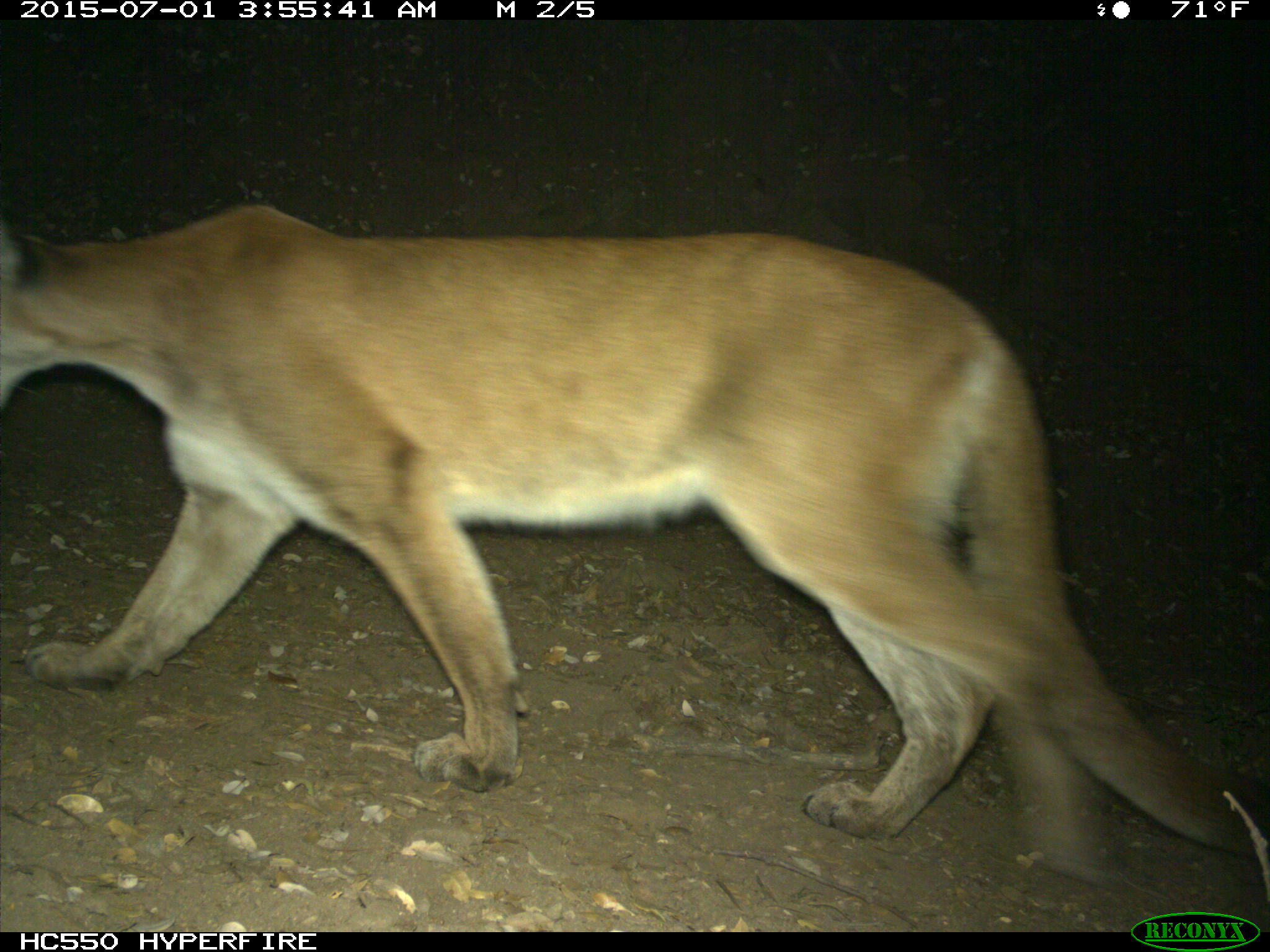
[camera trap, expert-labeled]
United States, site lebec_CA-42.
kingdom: Animalia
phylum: Chordata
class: Mammalia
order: Carnivora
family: Felidae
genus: Puma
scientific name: Puma concolor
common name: mountain lion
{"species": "Puma concolor (mountain lion)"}